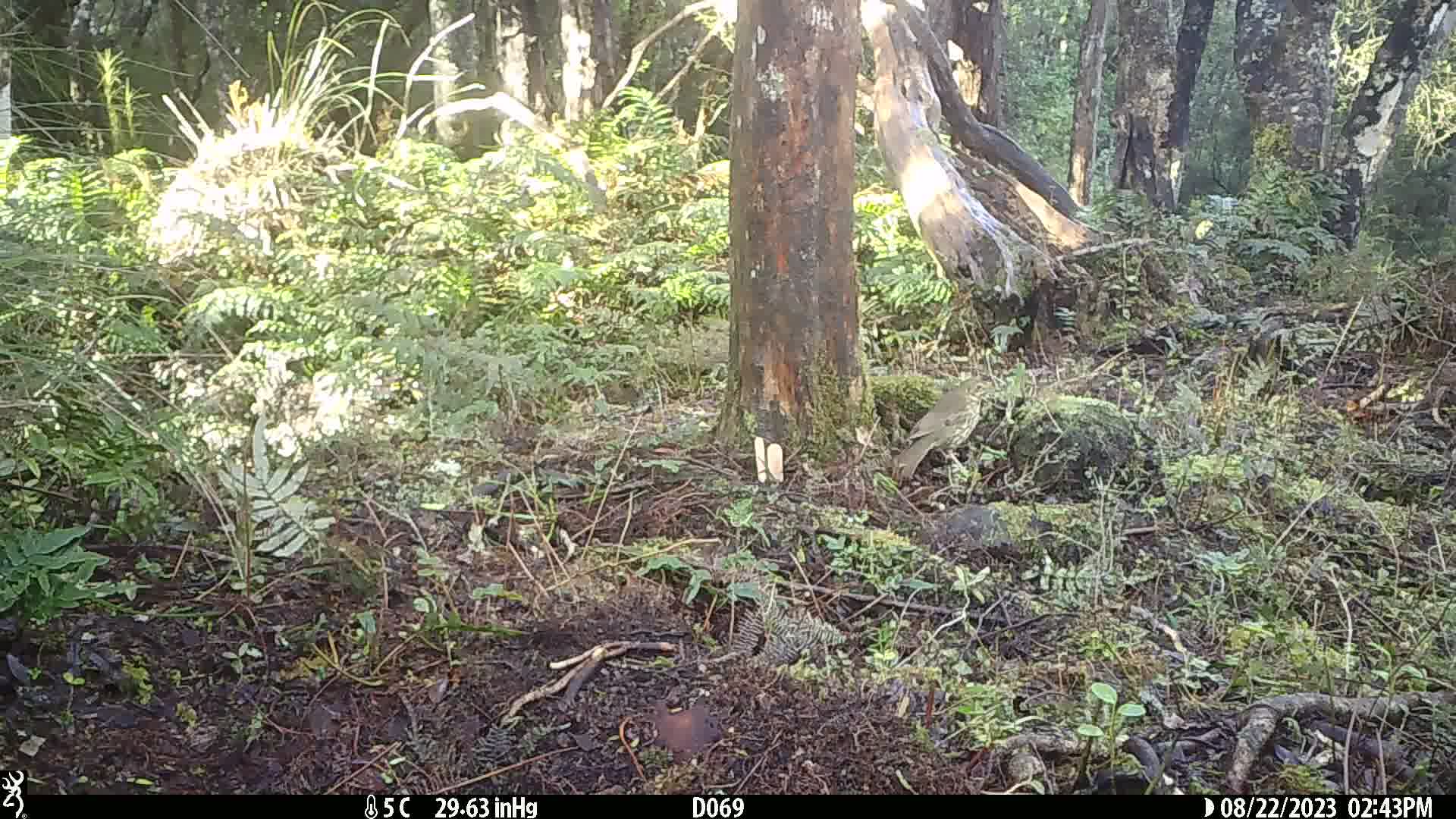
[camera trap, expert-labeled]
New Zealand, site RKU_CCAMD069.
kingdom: Animalia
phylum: Chordata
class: Aves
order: Passeriformes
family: Turdidae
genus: Turdus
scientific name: Turdus philomelos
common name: song thrush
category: thrush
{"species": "thrush (song thrush) (Turdus philomelos)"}